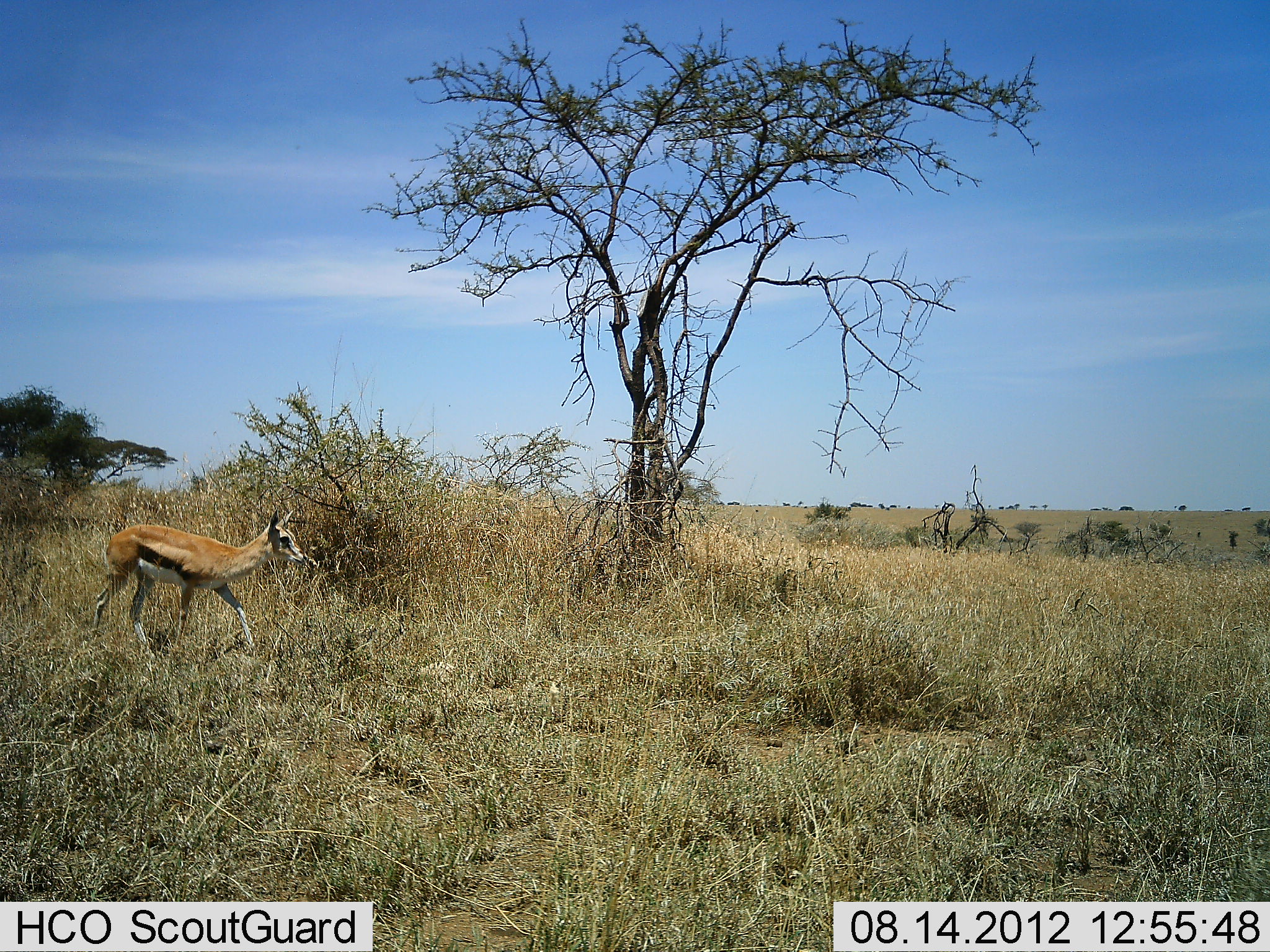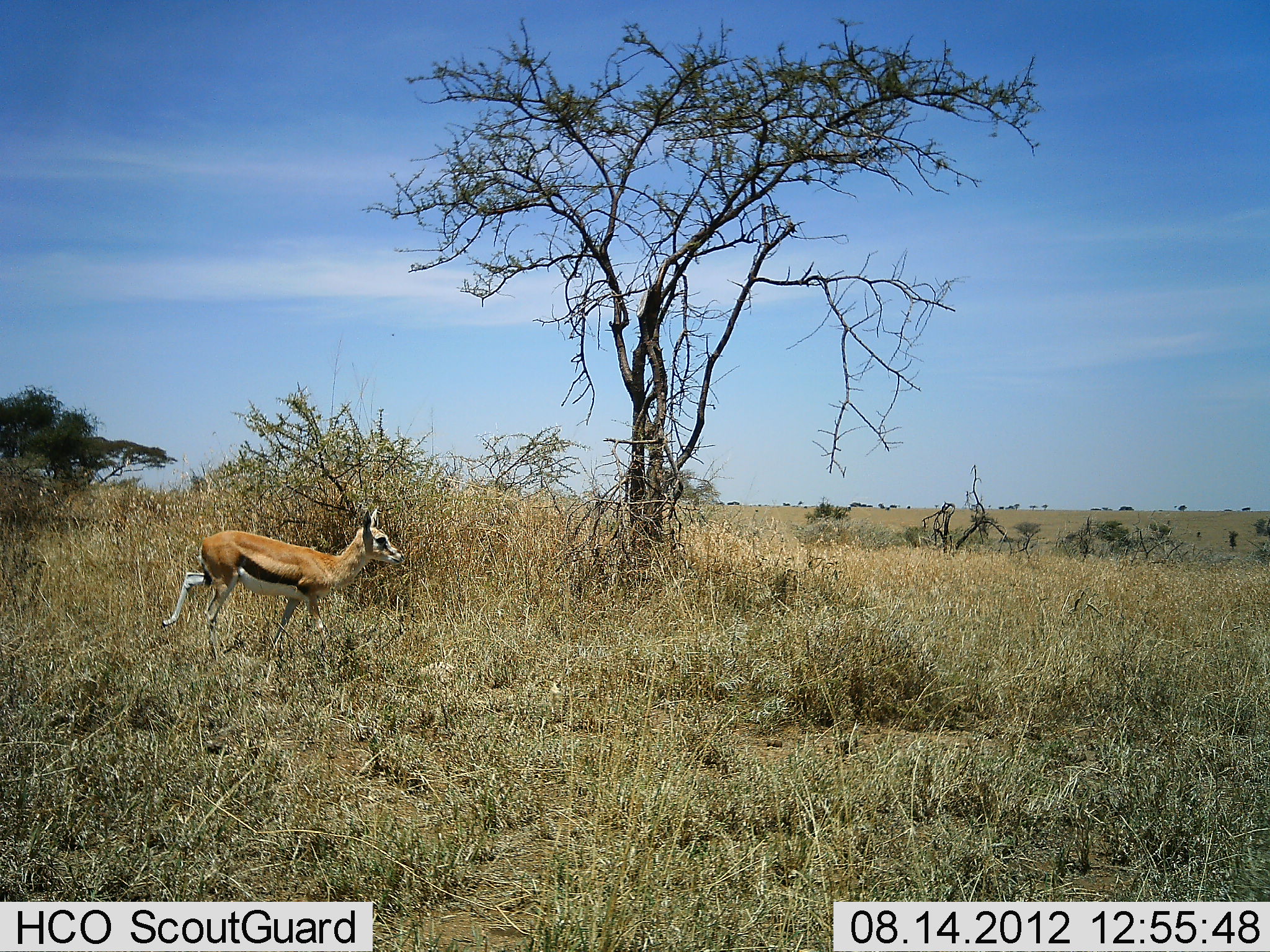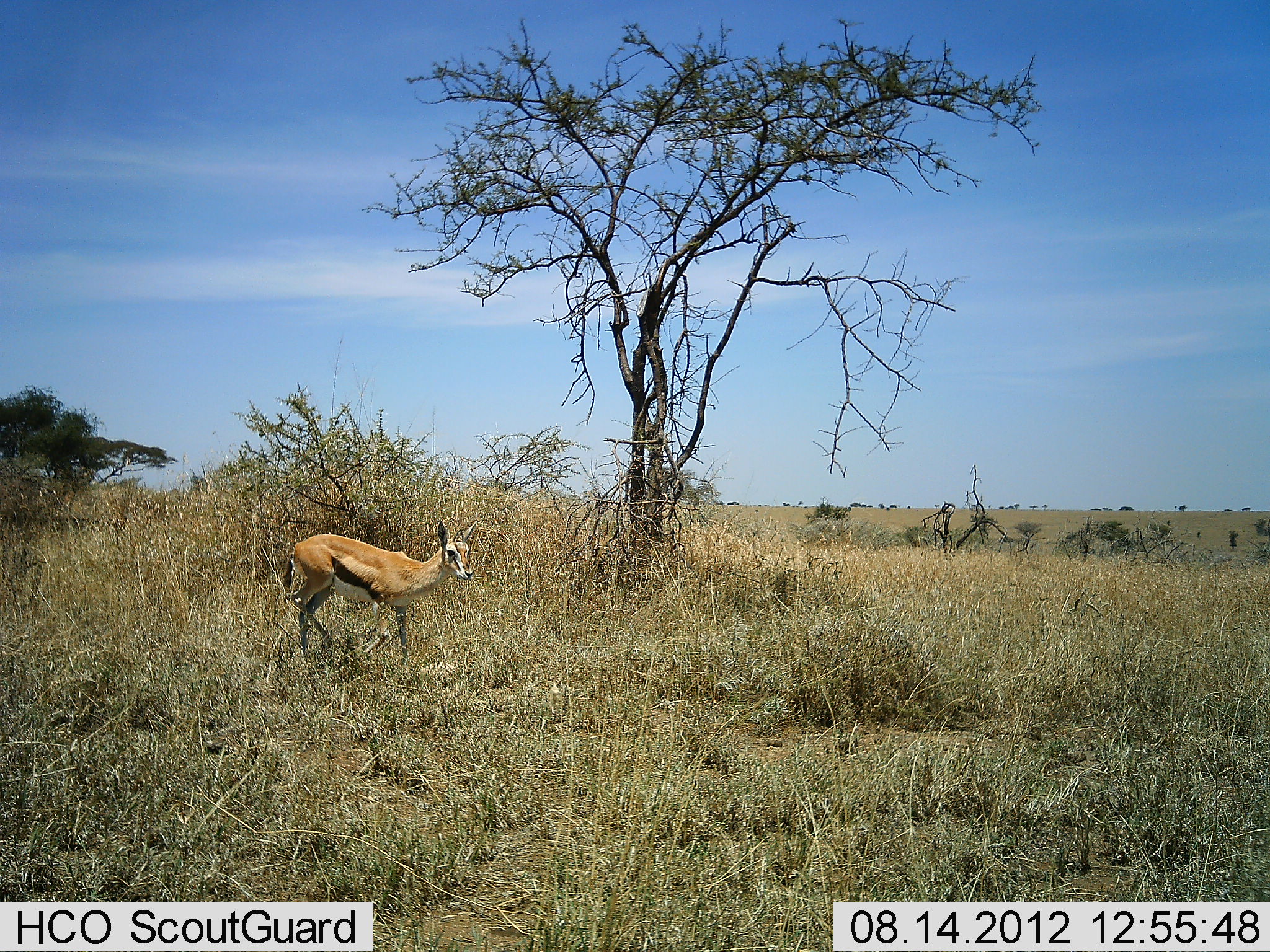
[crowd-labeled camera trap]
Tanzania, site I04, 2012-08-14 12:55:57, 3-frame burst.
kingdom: Animalia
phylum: Chordata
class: Mammalia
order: Artiodactyla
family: Bovidae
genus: Eudorcas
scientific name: Eudorcas thomsonii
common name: thomson's gazelle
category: gazellethomsons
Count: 1.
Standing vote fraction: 20%.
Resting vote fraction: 0%.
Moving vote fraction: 90%.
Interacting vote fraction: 0%.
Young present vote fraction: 10%.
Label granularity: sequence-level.